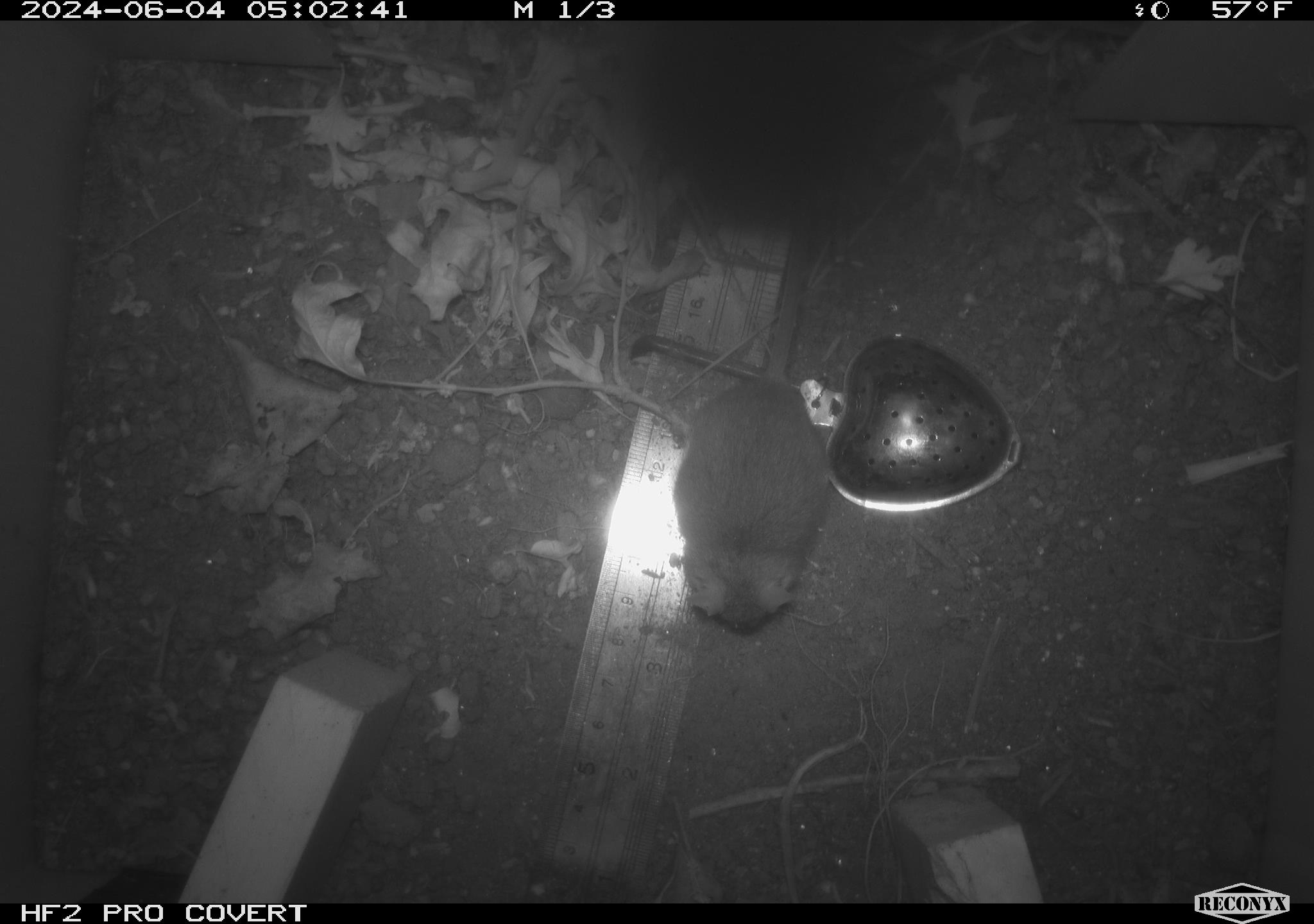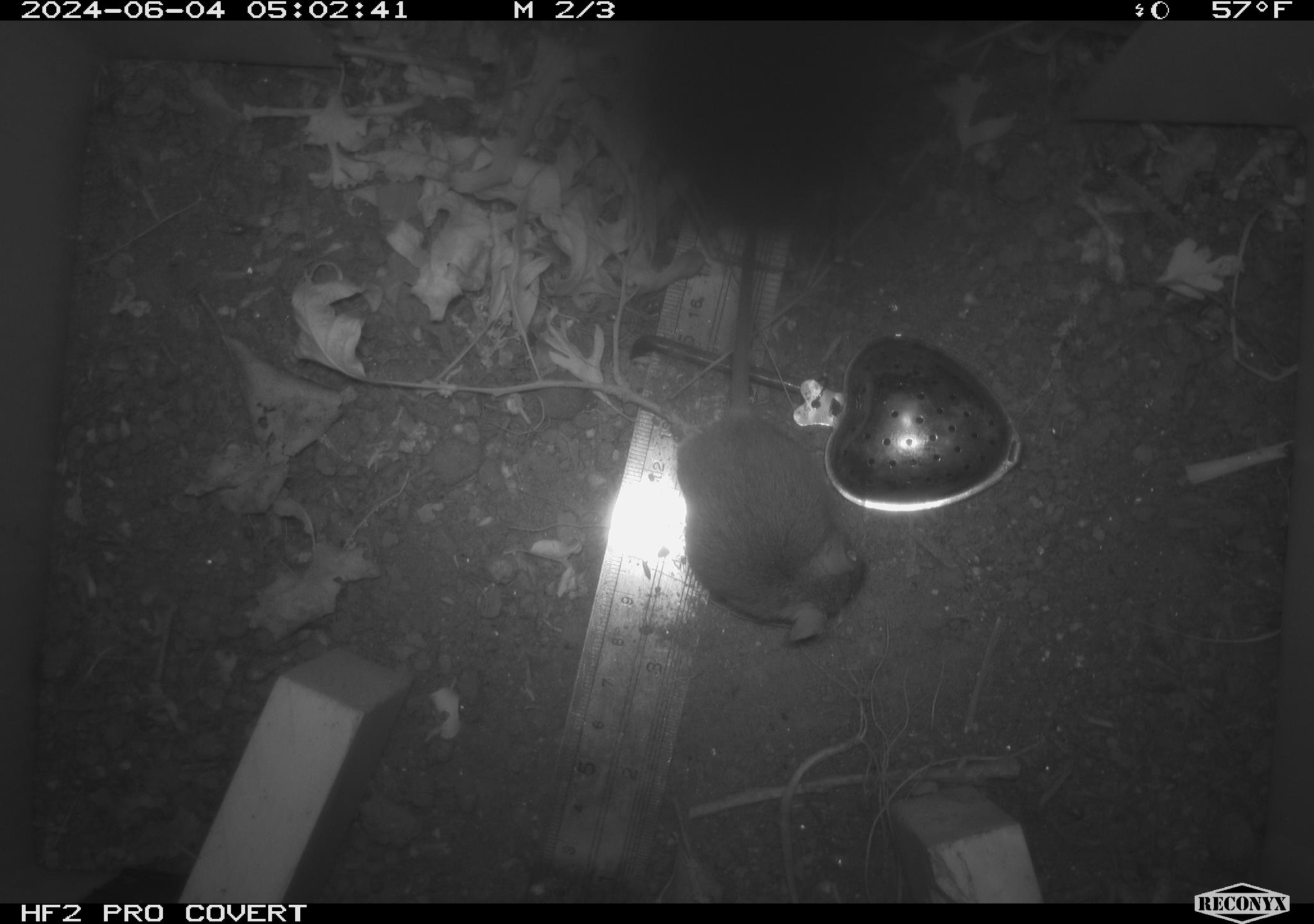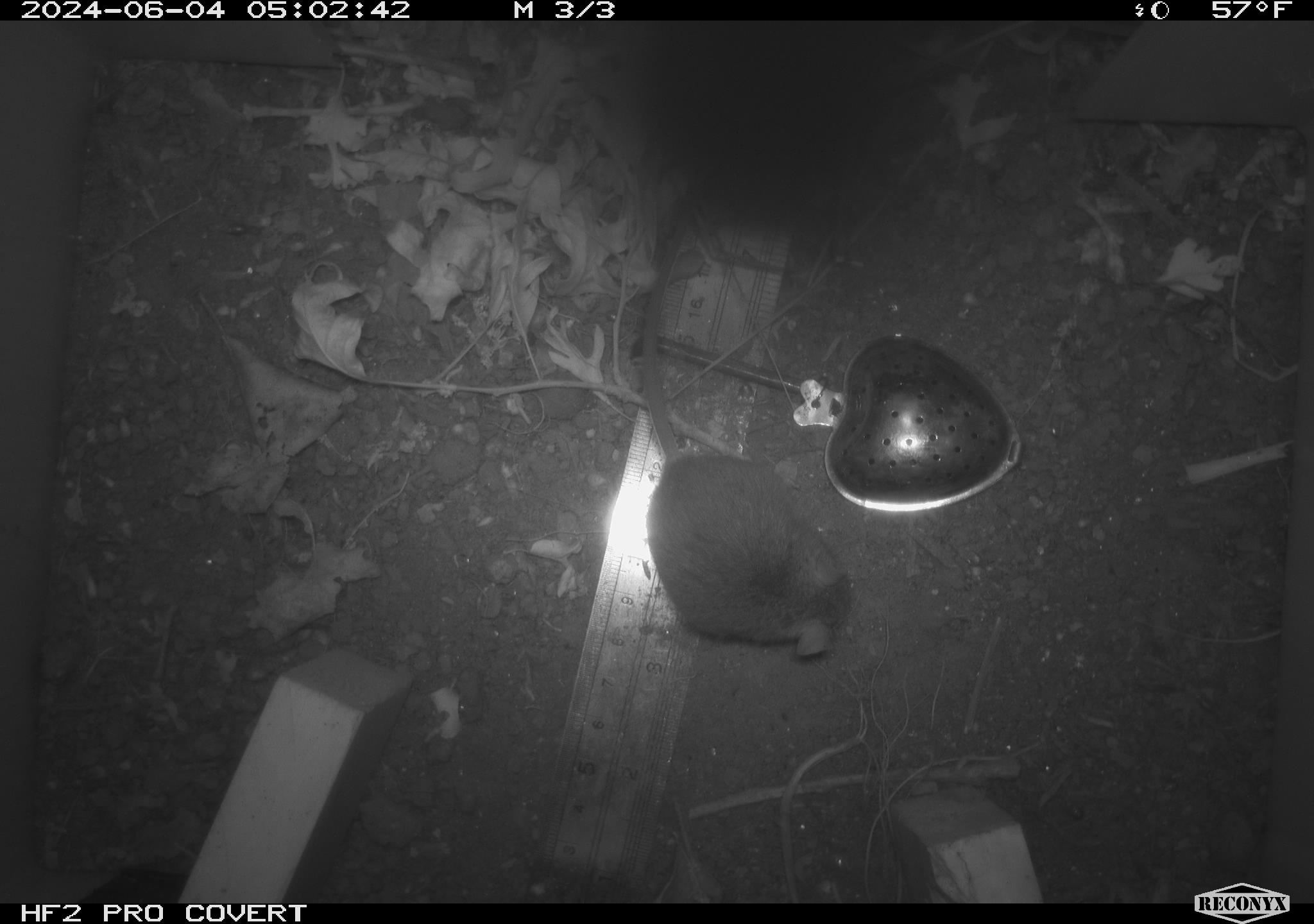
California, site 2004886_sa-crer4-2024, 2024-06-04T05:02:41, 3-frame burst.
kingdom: Animalia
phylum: Chordata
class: Mammalia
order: Rodentia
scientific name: Rodentia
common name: mouse species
Mouse species (Rodentia).